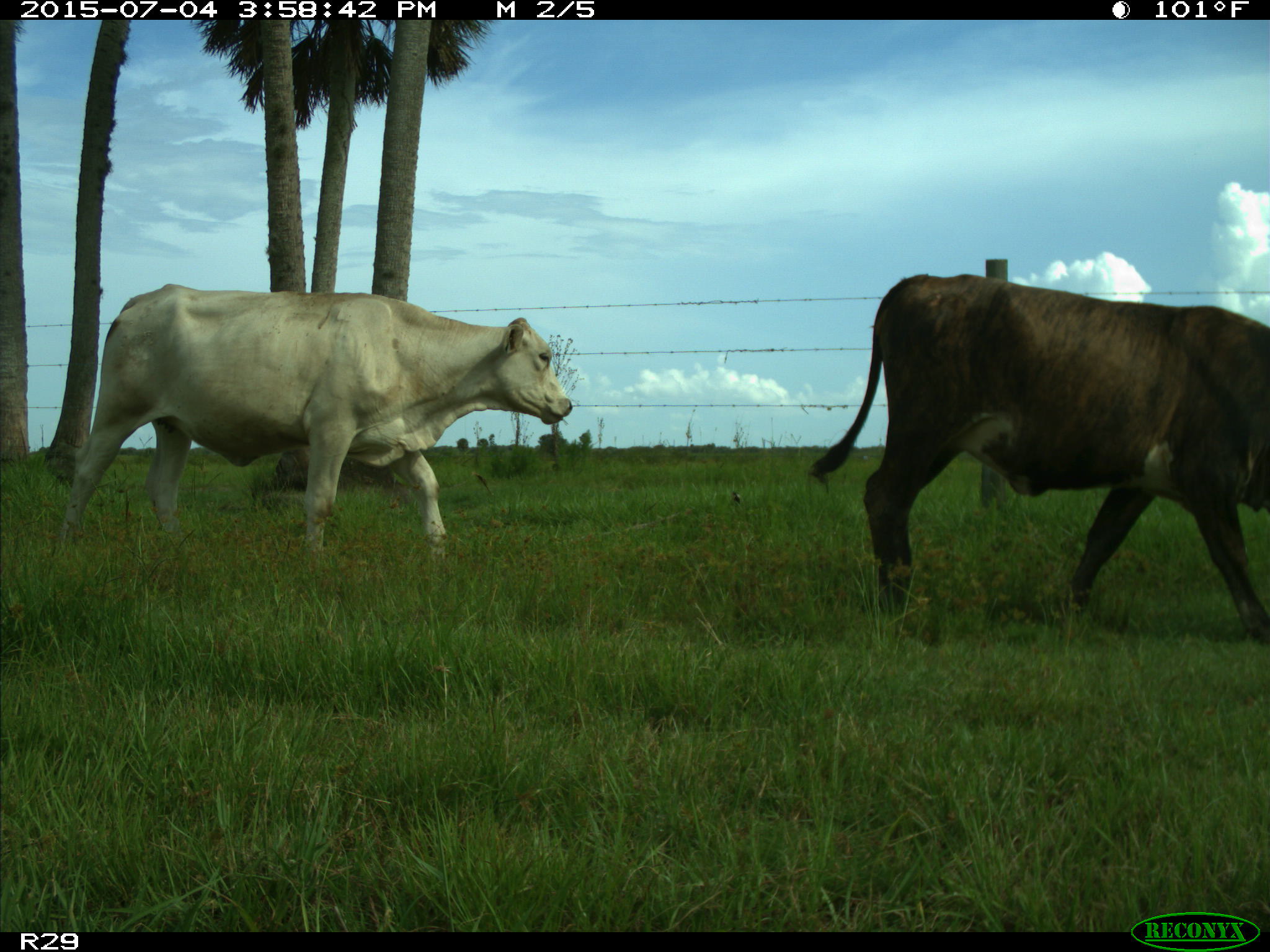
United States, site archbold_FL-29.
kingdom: Animalia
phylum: Chordata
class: Mammalia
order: Artiodactyla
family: Bovidae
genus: Bos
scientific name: Bos taurus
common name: domestic cow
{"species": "Bos taurus (domestic cow)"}